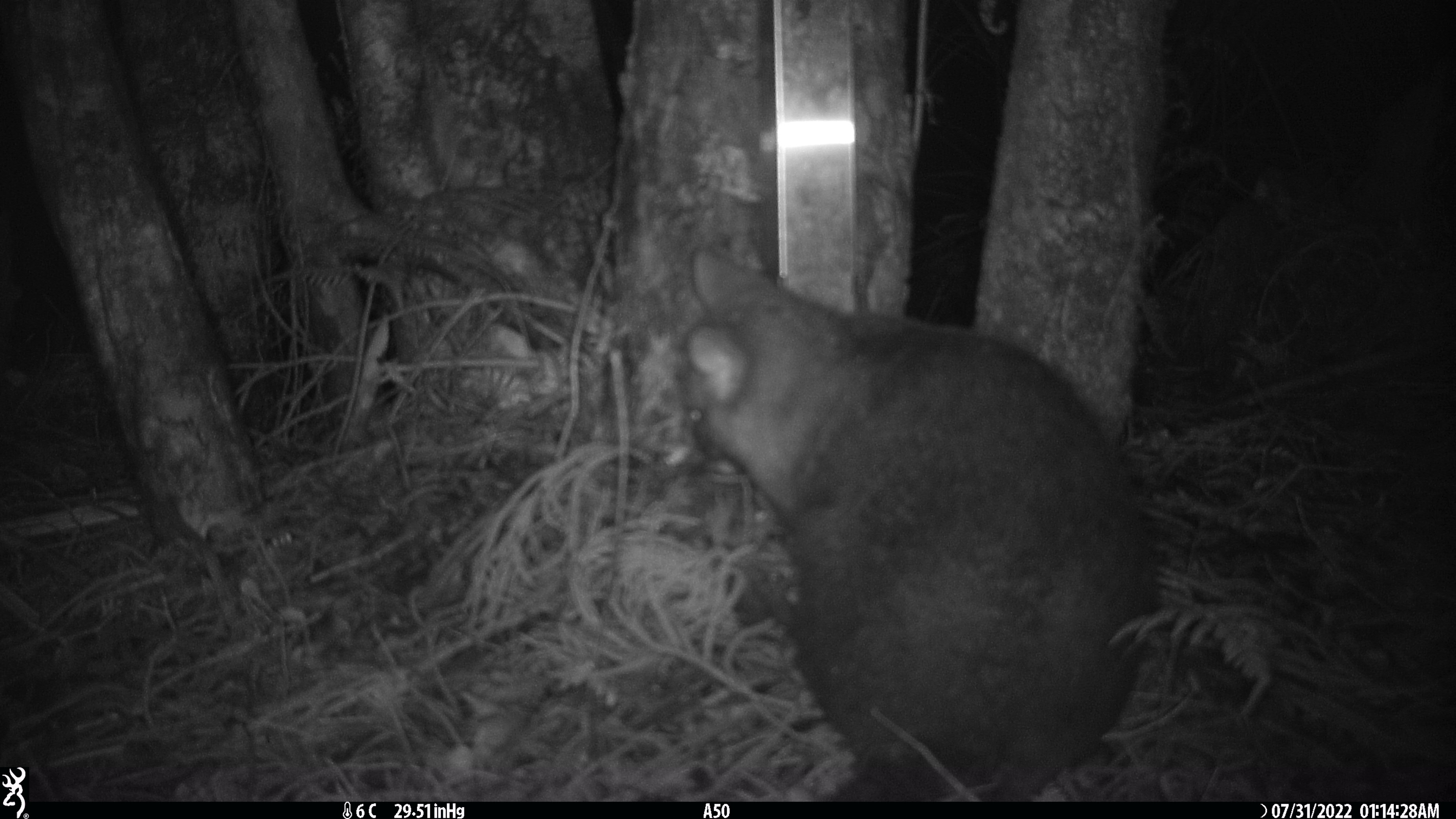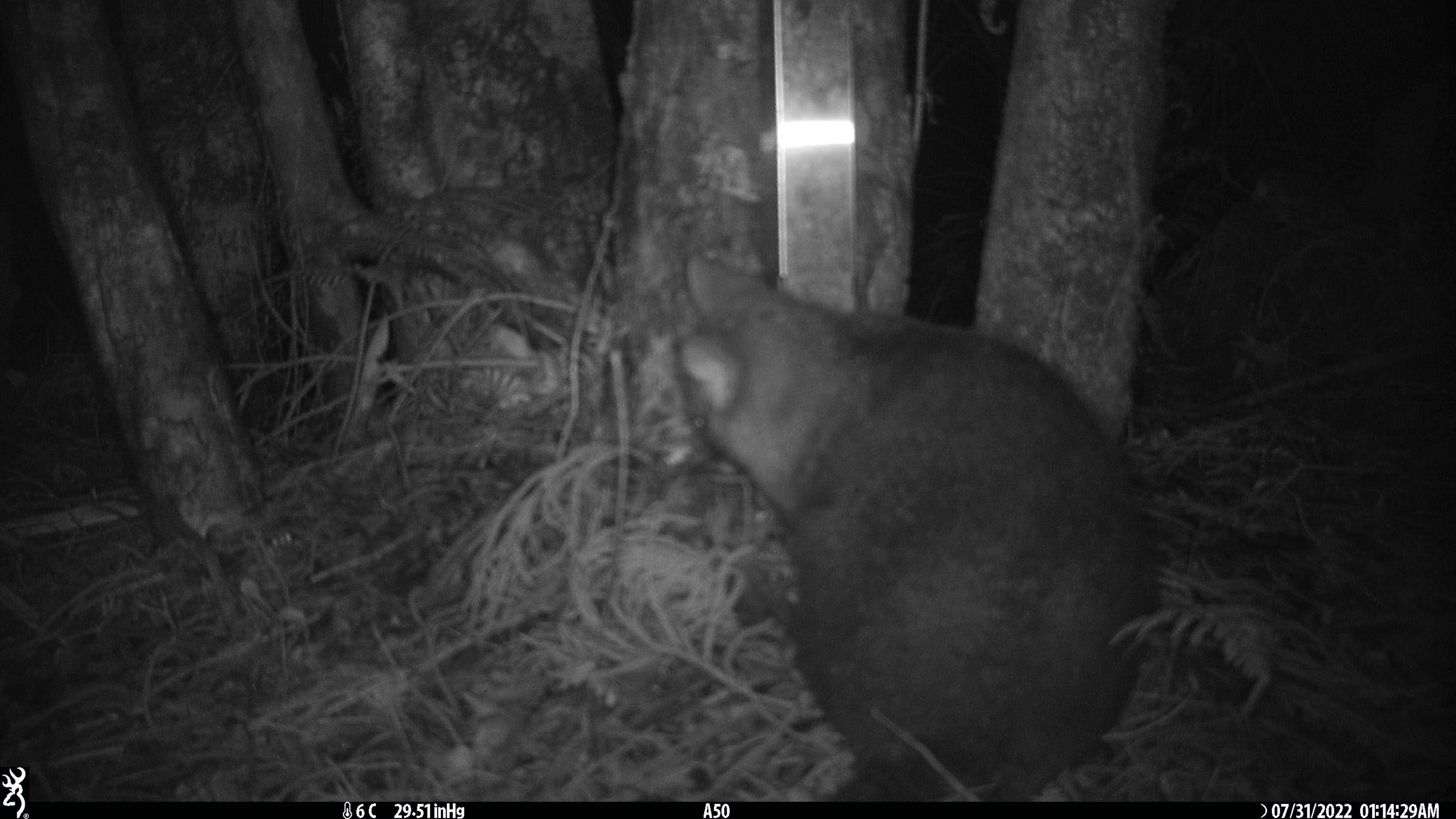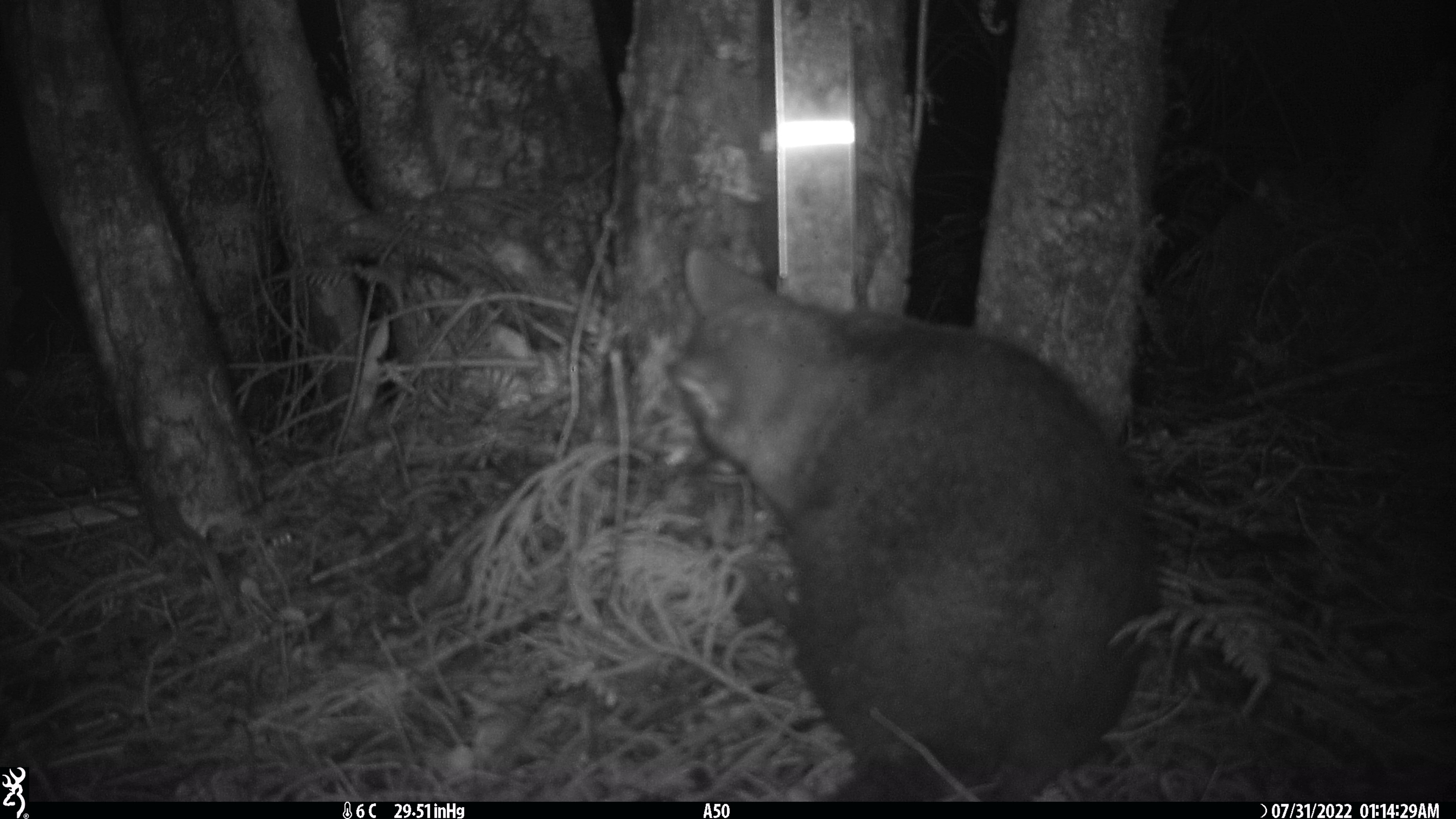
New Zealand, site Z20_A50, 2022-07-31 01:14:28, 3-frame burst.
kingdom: Animalia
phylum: Chordata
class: Mammalia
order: Diprotodontia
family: Phalangeridae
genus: Trichosurus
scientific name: Trichosurus vulpecula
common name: common brushtail possum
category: possum